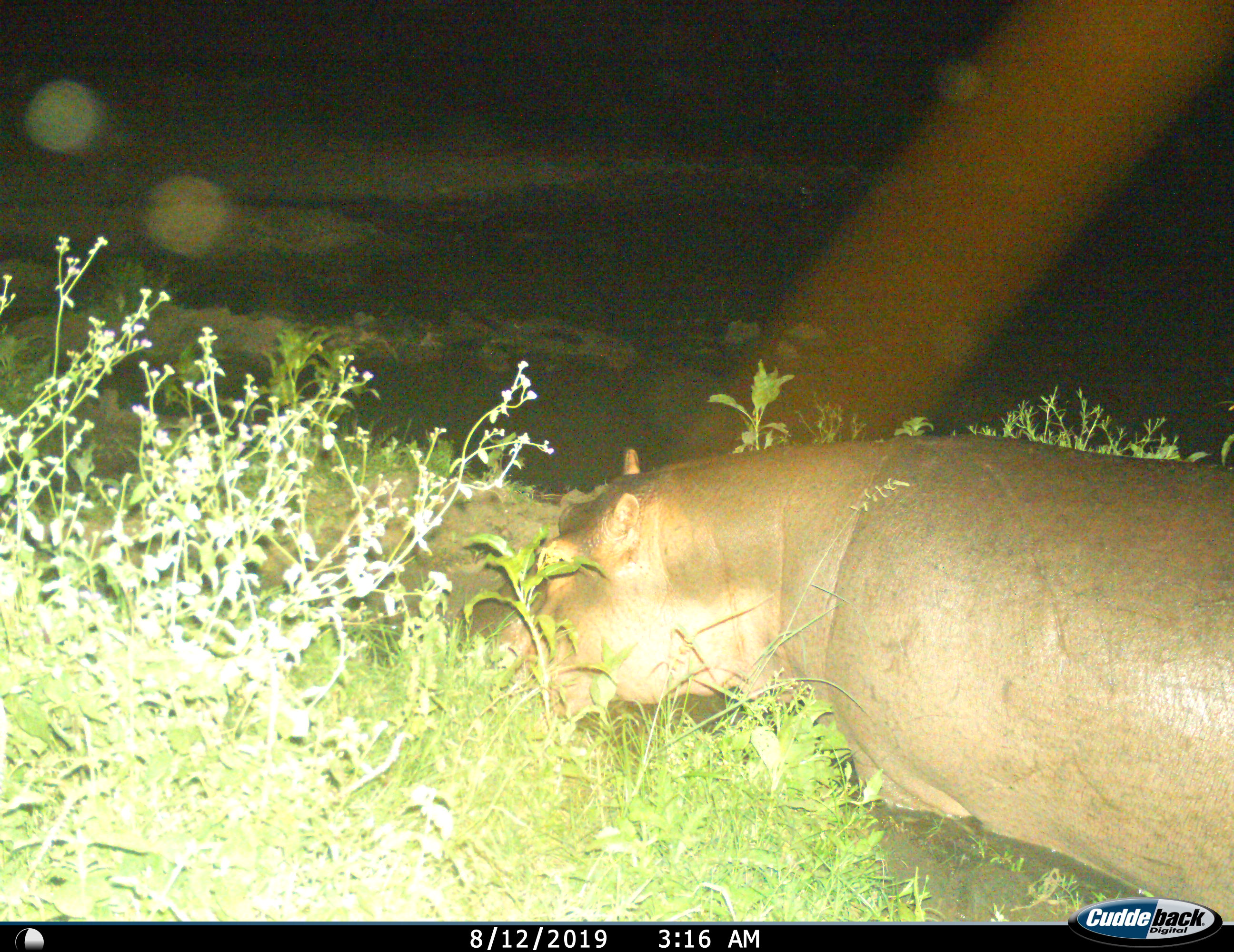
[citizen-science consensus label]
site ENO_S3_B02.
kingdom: Animalia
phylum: Chordata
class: Mammalia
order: Artiodactyla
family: Hippopotamidae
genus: Hippopotamus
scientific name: Hippopotamus amphibius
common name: hippopotamus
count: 1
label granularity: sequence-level